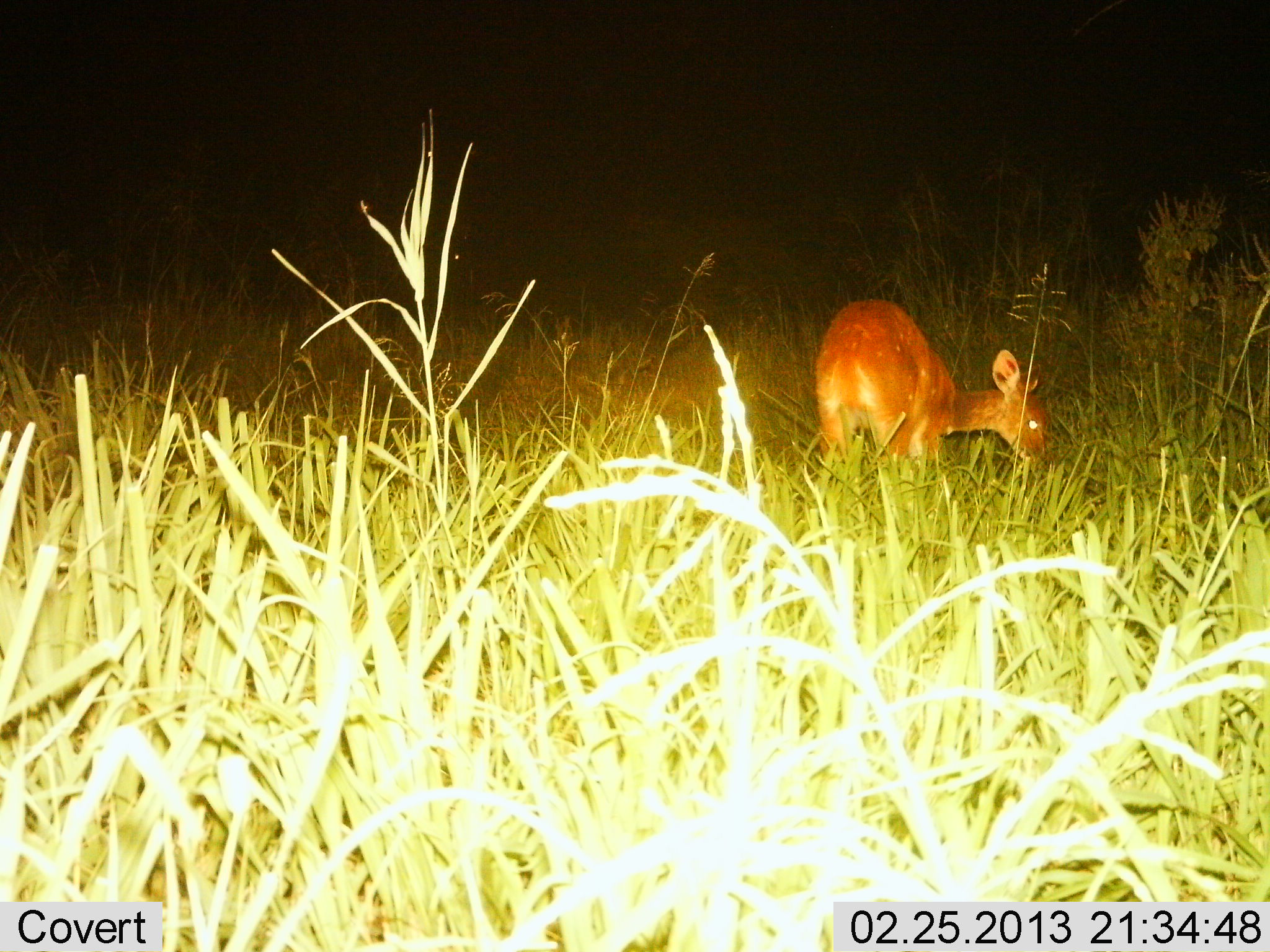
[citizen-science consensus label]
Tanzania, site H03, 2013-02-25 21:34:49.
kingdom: Animalia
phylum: Chordata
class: Mammalia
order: Artiodactyla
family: Bovidae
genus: Redunca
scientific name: Redunca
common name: reedbuck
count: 1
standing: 19%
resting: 0%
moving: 5%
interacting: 0%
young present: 0%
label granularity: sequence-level